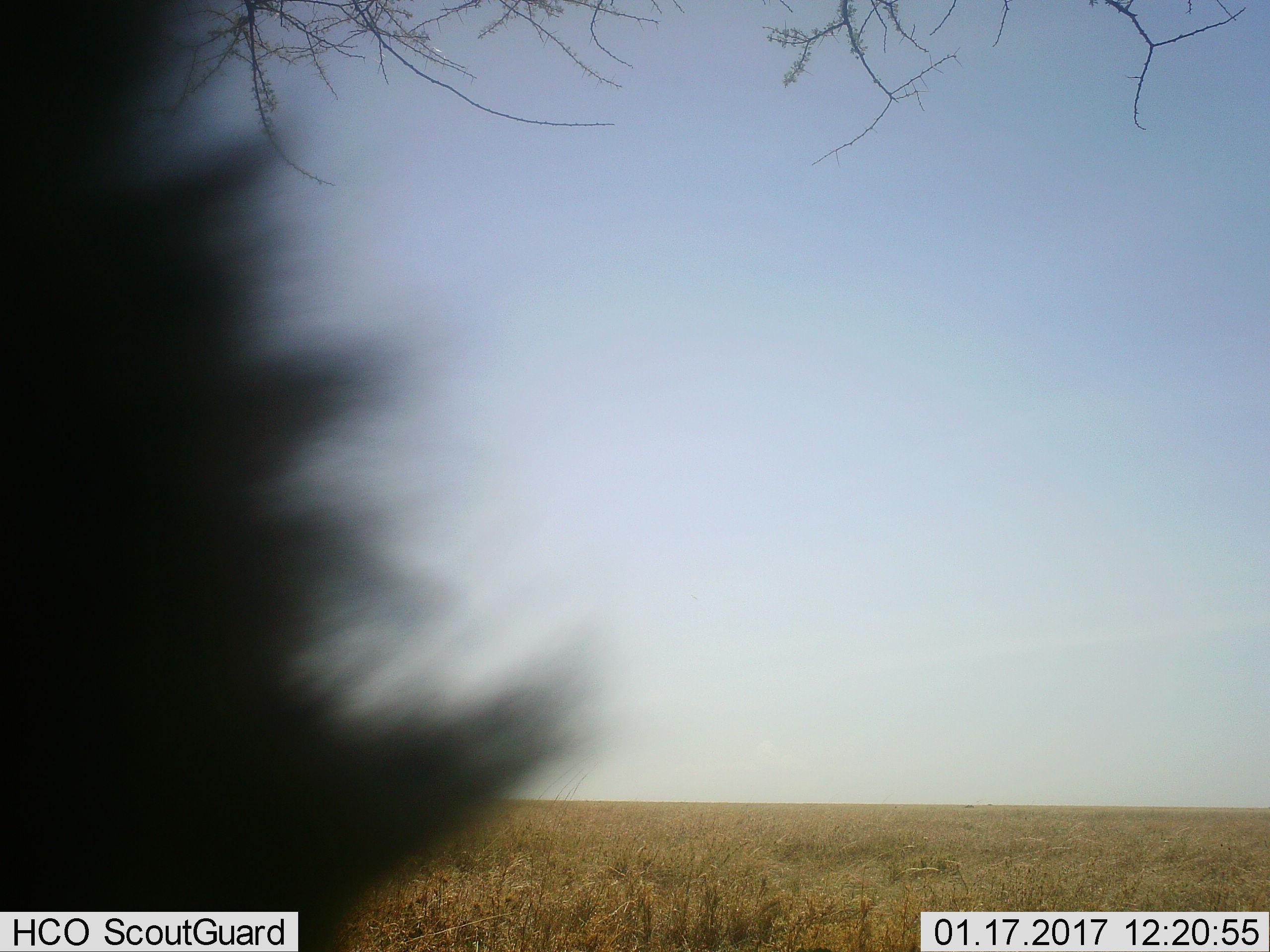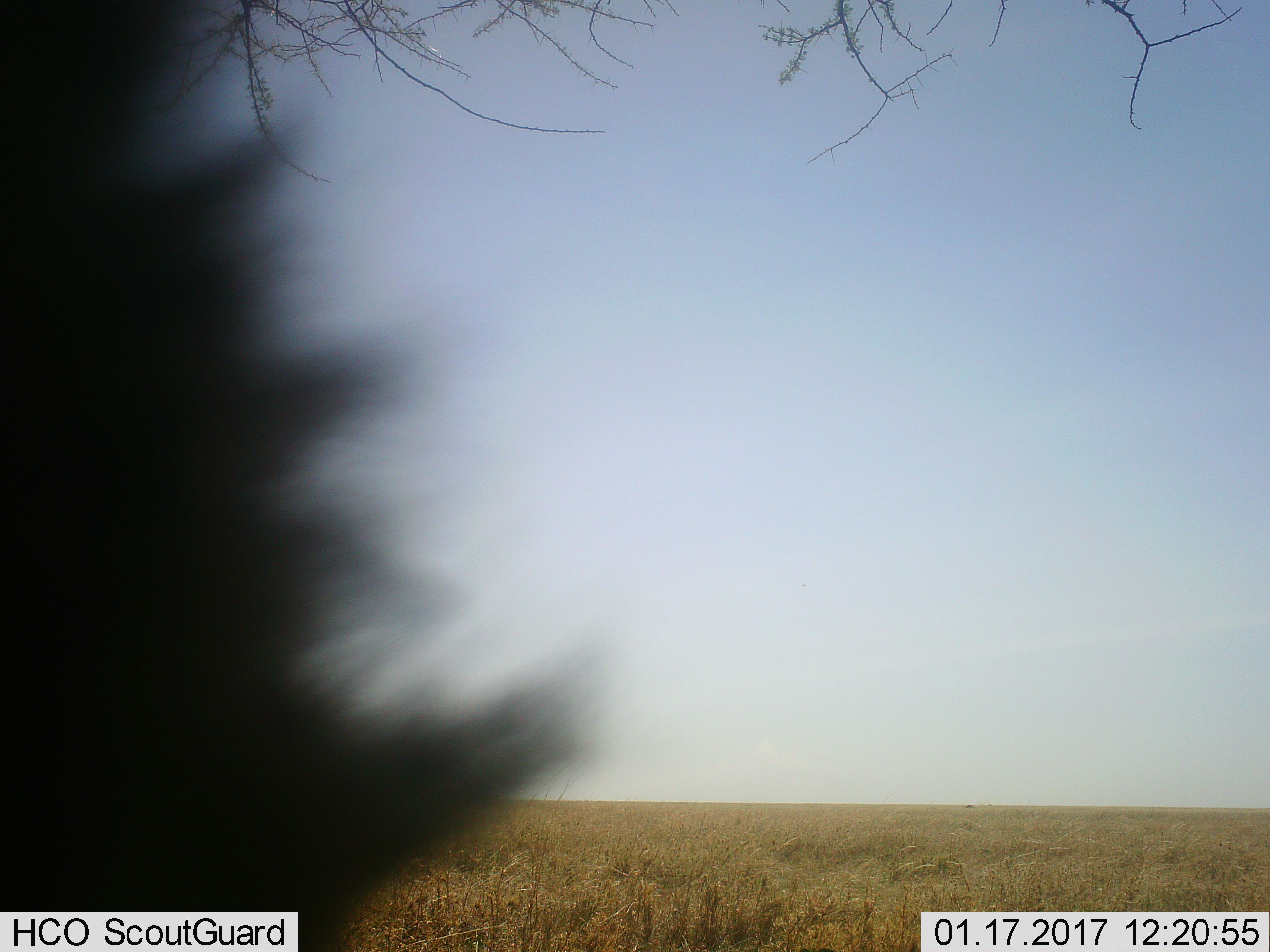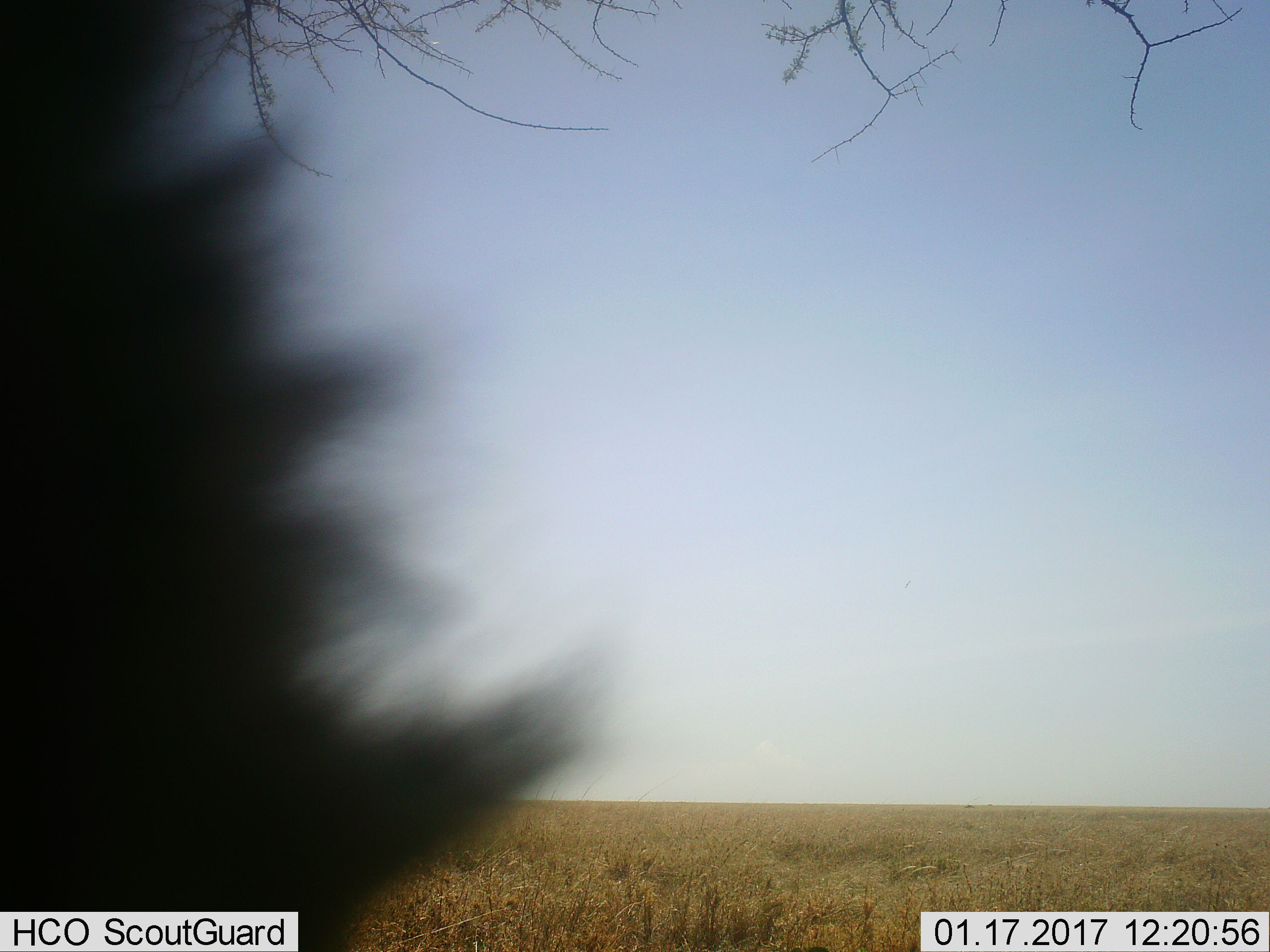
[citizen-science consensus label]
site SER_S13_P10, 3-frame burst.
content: unidentified animal